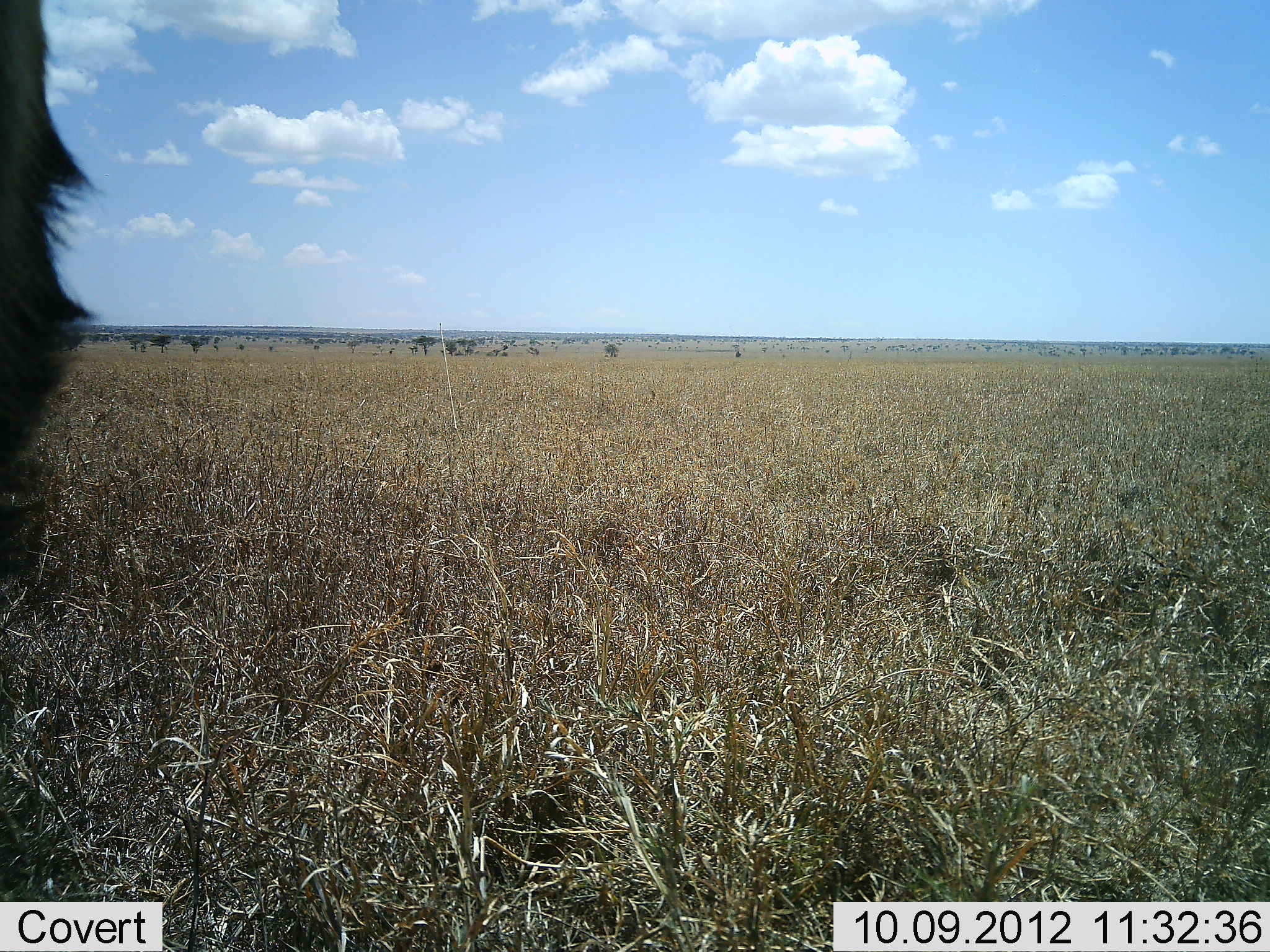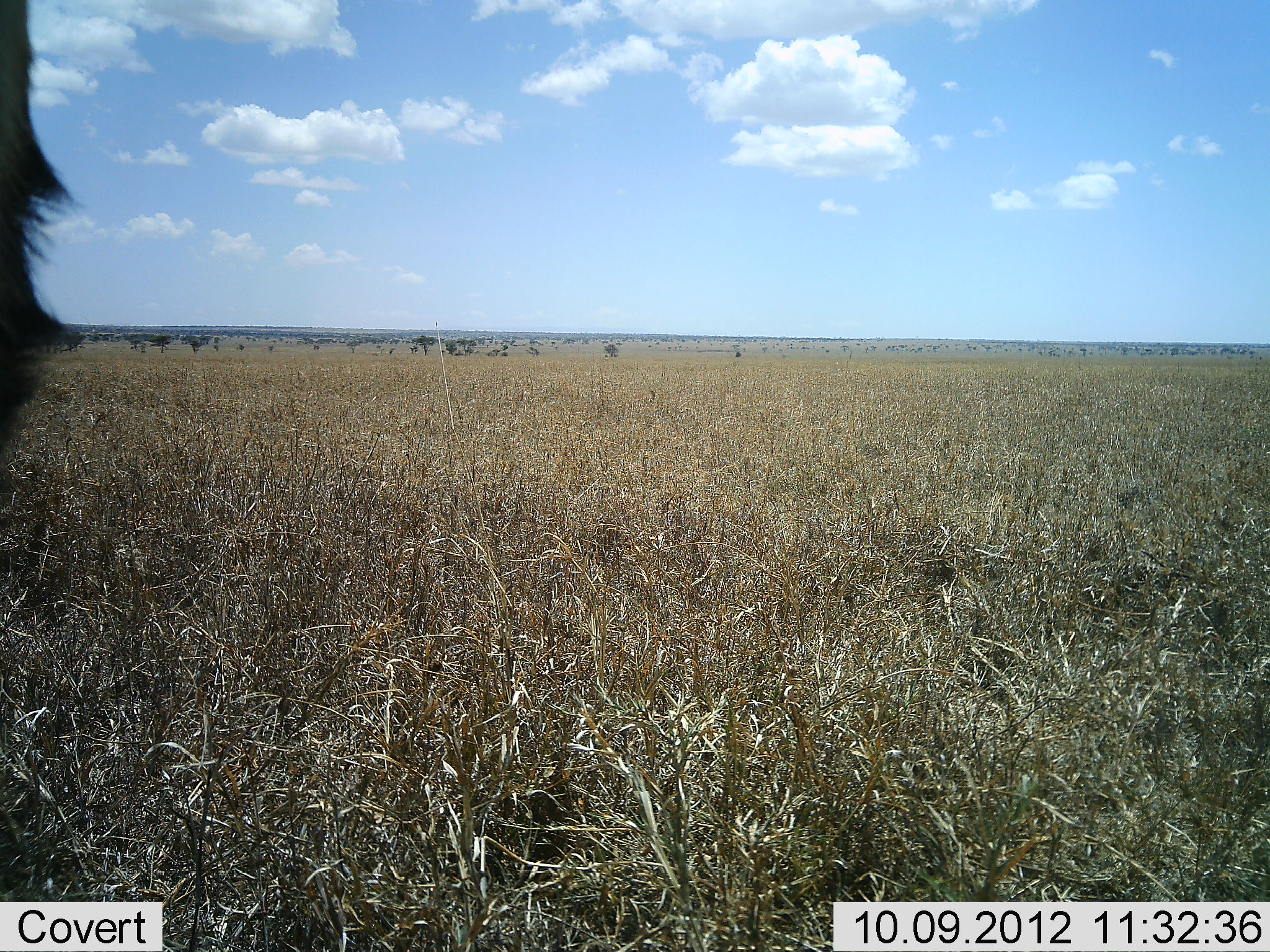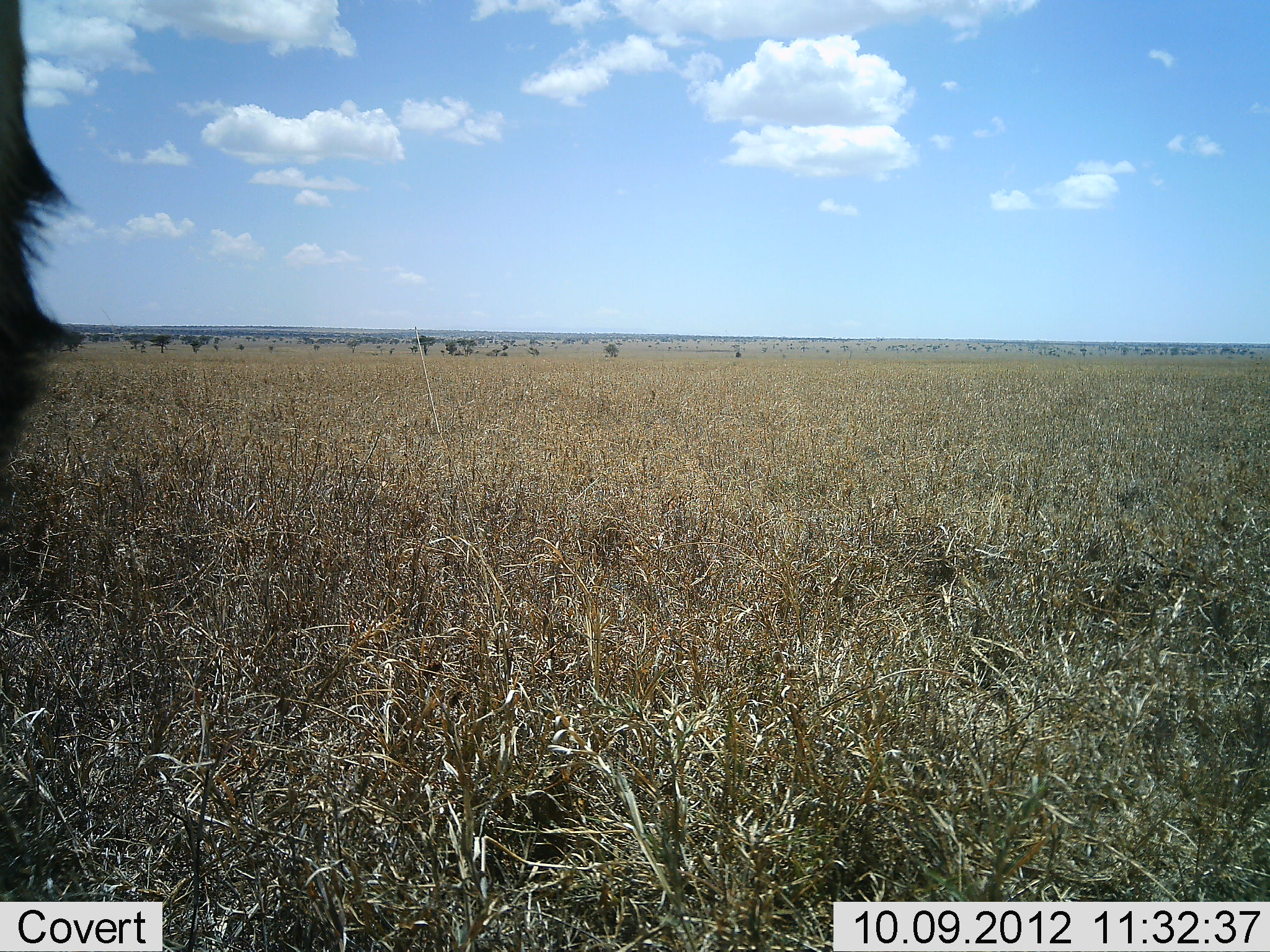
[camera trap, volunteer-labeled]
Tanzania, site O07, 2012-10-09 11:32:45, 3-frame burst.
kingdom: Animalia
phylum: Chordata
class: Mammalia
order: Artiodactyla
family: Bovidae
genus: Connochaetes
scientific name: Connochaetes taurinus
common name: blue wildebeest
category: wildebeest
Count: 1.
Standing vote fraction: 75%.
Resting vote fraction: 0%.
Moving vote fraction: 12%.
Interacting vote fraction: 0%.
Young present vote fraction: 0%.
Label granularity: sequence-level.